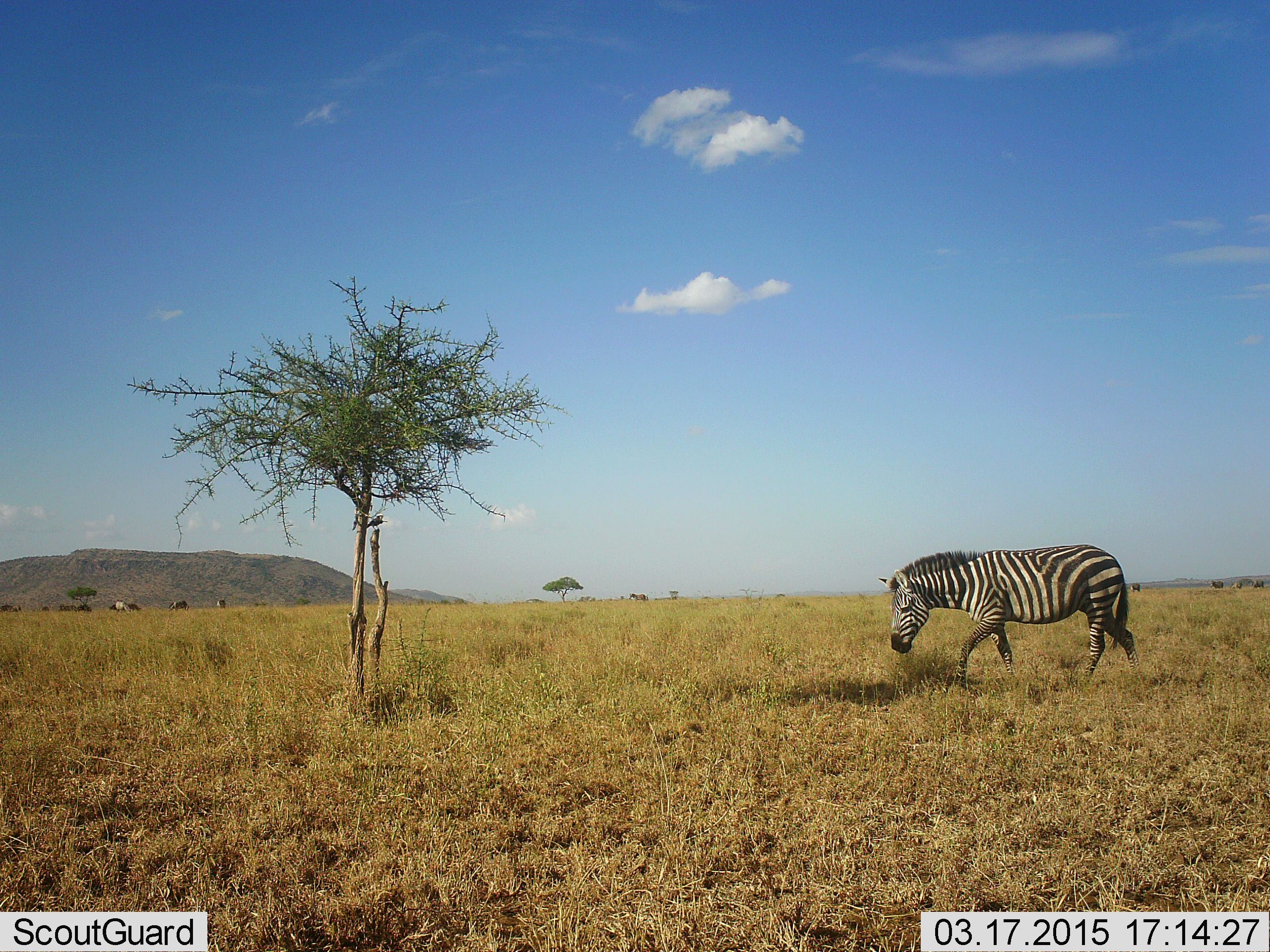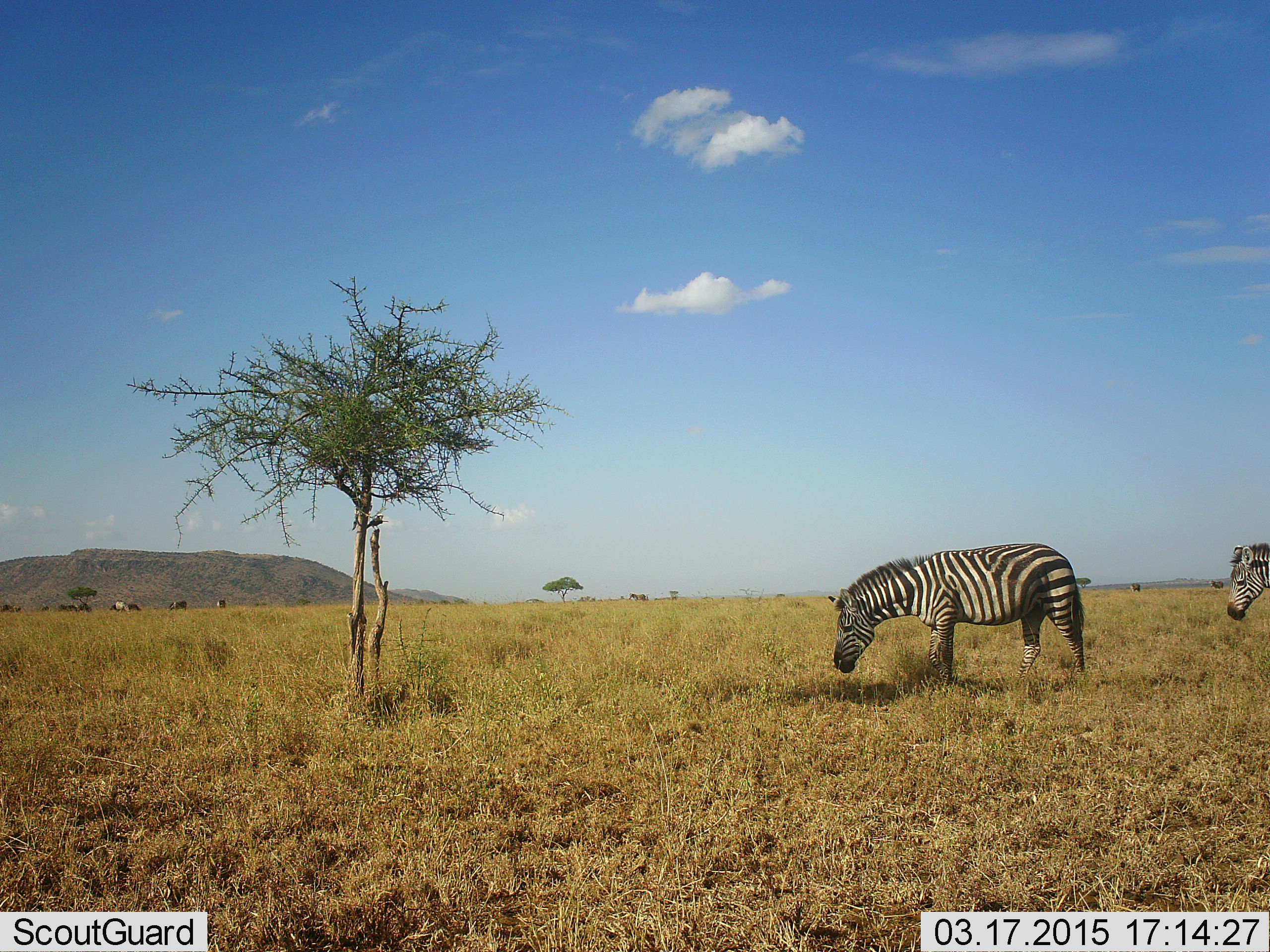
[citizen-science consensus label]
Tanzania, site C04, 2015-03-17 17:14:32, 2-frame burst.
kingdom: Animalia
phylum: Chordata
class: Mammalia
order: Perissodactyla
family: Equidae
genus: Equus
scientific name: Equus quagga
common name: plains zebra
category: zebra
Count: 2.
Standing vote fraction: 20%.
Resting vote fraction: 0%.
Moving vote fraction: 50%.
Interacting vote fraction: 0%.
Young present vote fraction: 0%.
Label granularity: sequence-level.